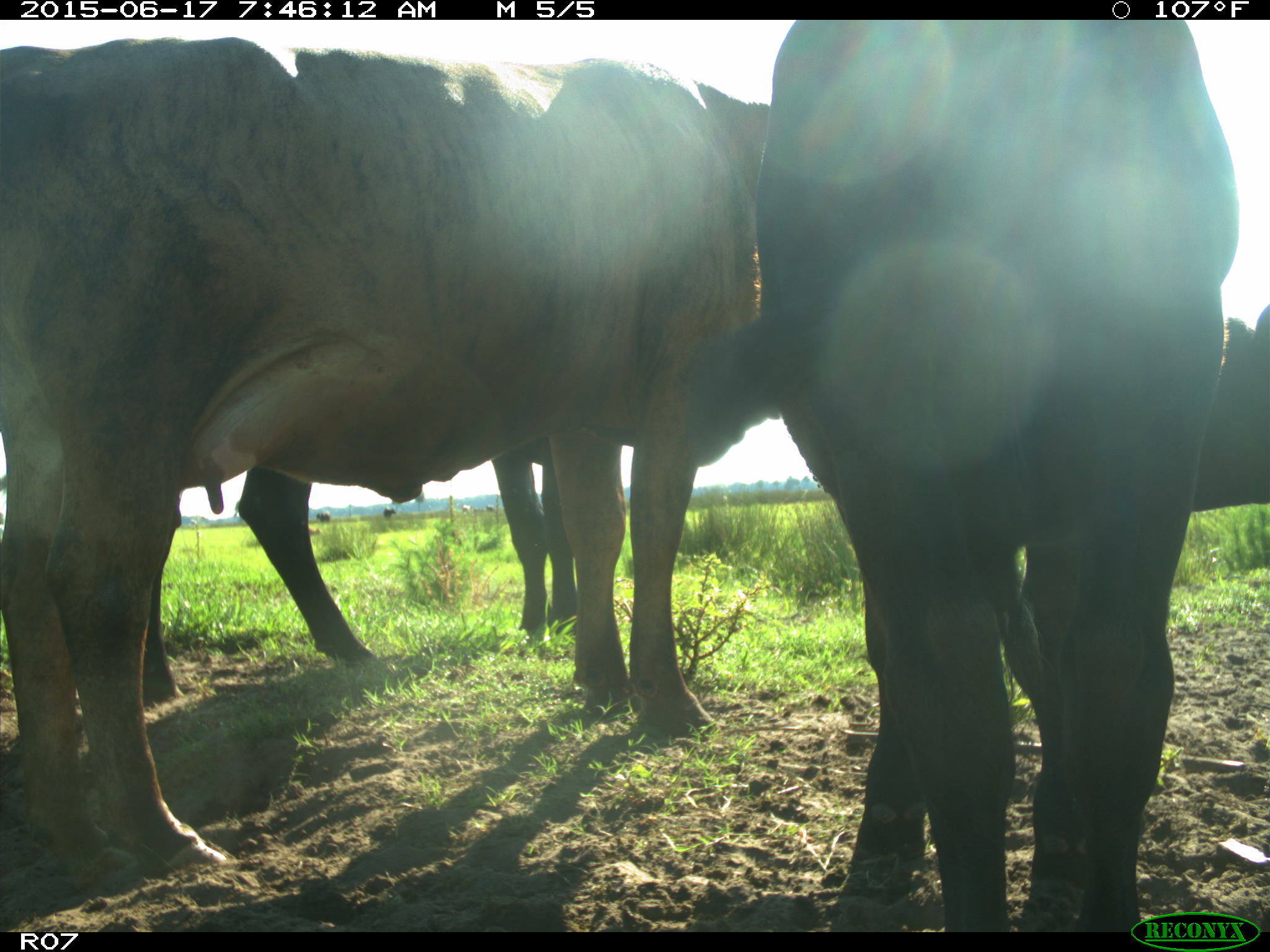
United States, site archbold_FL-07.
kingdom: Animalia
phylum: Chordata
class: Mammalia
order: Artiodactyla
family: Bovidae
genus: Bos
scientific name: Bos taurus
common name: domestic cow